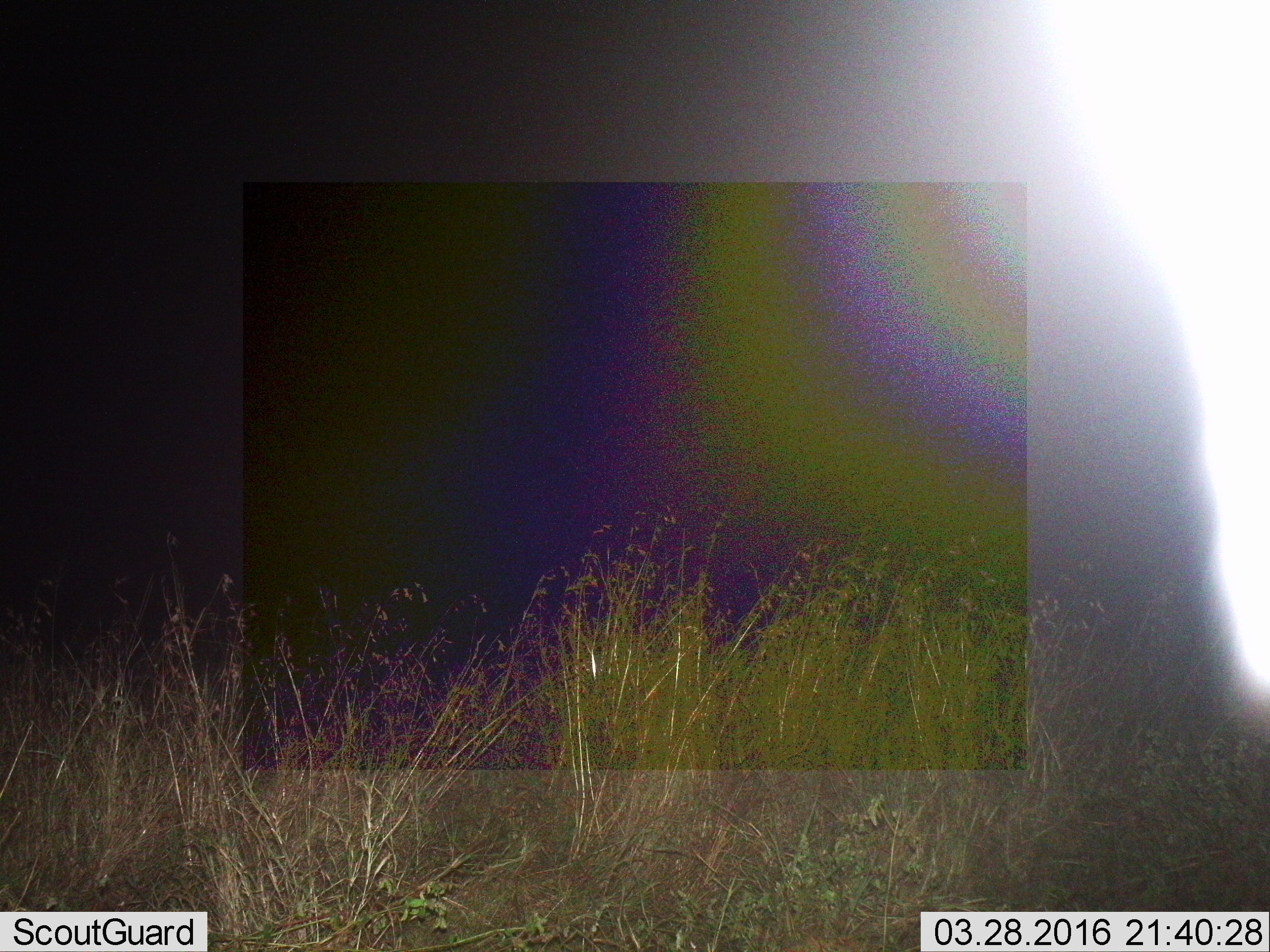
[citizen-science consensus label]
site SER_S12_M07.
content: unidentified animal